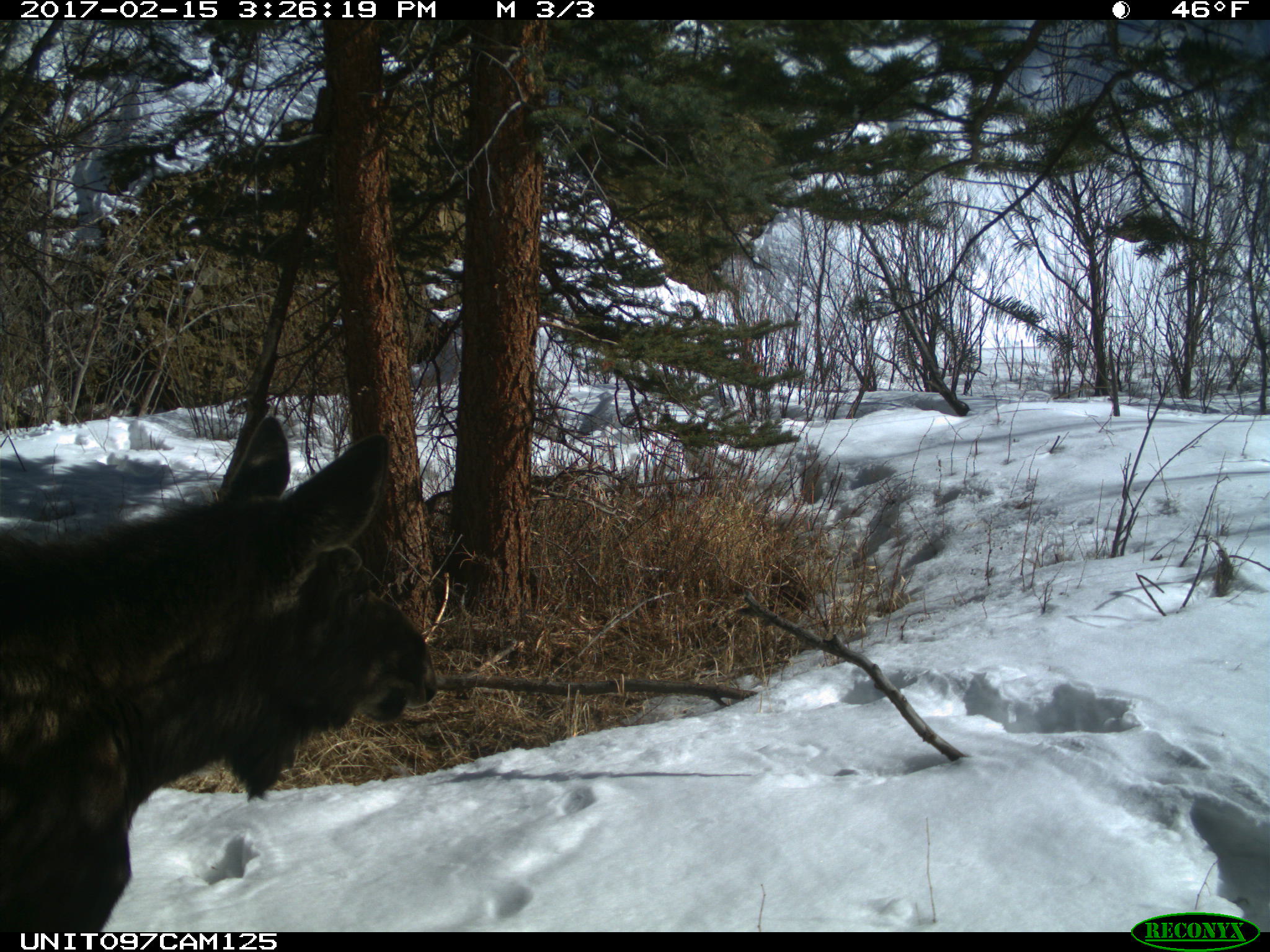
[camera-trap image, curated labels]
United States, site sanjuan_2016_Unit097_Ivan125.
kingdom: Animalia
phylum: Chordata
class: Mammalia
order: Artiodactyla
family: Cervidae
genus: Alces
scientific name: Alces alces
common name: moose